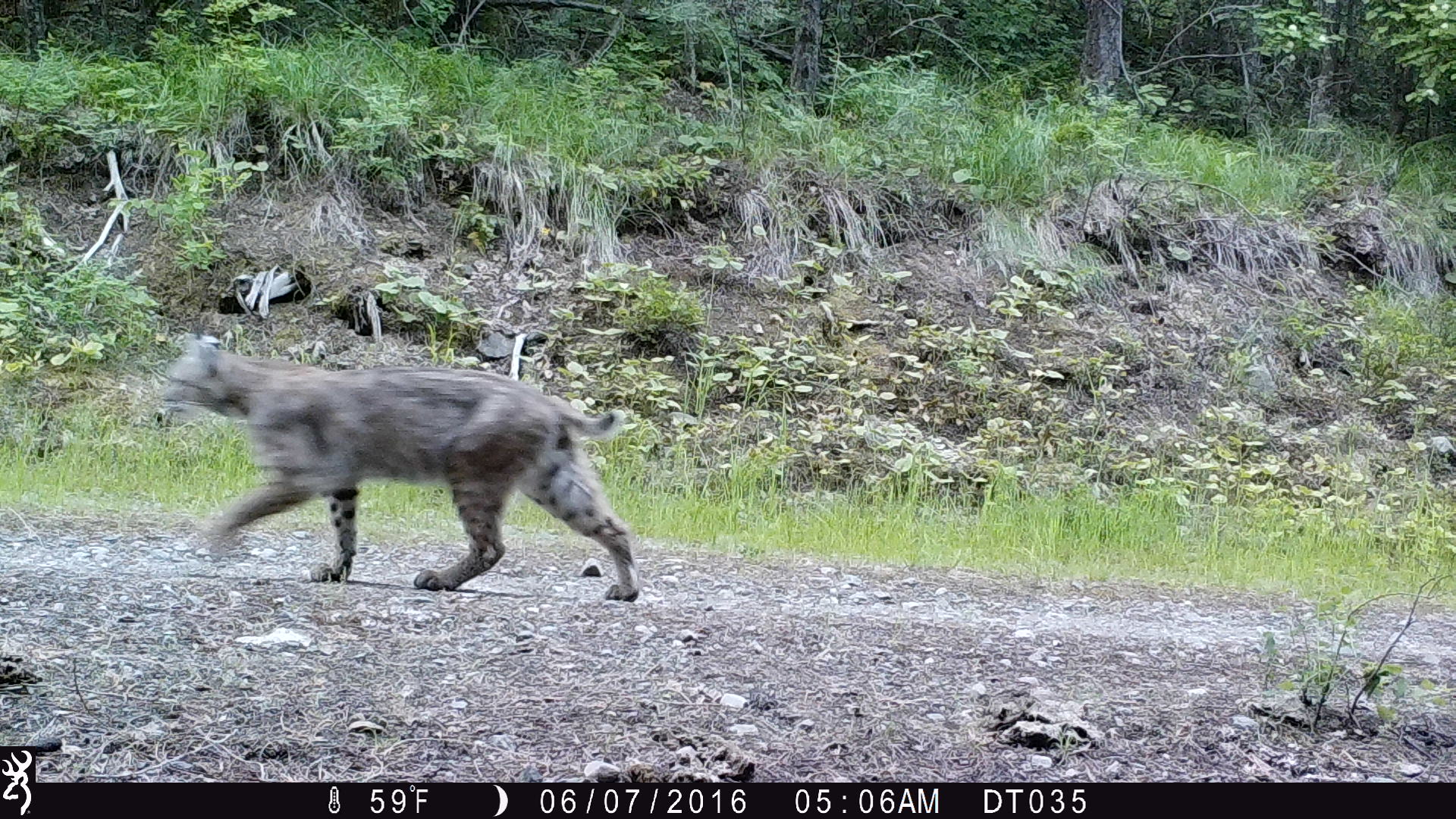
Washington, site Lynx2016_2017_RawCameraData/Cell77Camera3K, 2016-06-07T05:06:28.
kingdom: Animalia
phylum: Chordata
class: Mammalia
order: Carnivora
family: Felidae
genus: Lynx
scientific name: Lynx rufus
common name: bobcat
Lynx rufus (bobcat). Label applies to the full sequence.